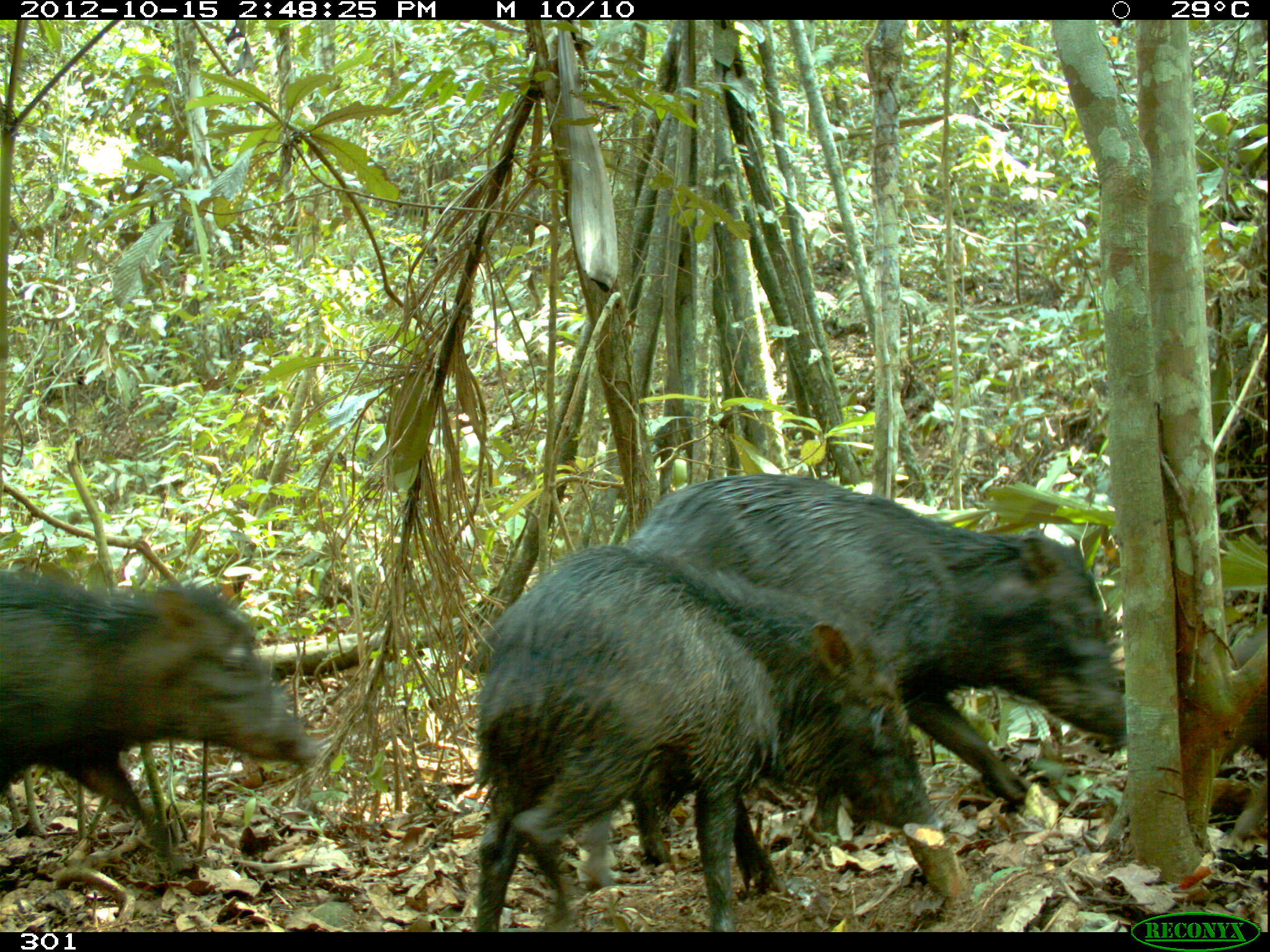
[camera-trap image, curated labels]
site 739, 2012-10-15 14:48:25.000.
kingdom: Animalia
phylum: Chordata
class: Mammalia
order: Artiodactyla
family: Tayassuidae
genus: Tayassu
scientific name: Tayassu pecari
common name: white-lipped peccary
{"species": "Tayassu pecari (white-lipped peccary)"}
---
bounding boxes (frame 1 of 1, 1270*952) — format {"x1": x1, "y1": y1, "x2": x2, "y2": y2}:
tayassu pecari: {"x1": 572, "y1": 476, "x2": 1123, "y2": 887}; {"x1": 467, "y1": 544, "x2": 950, "y2": 932}; {"x1": 0, "y1": 566, "x2": 324, "y2": 868}; {"x1": 1226, "y1": 617, "x2": 1267, "y2": 843}